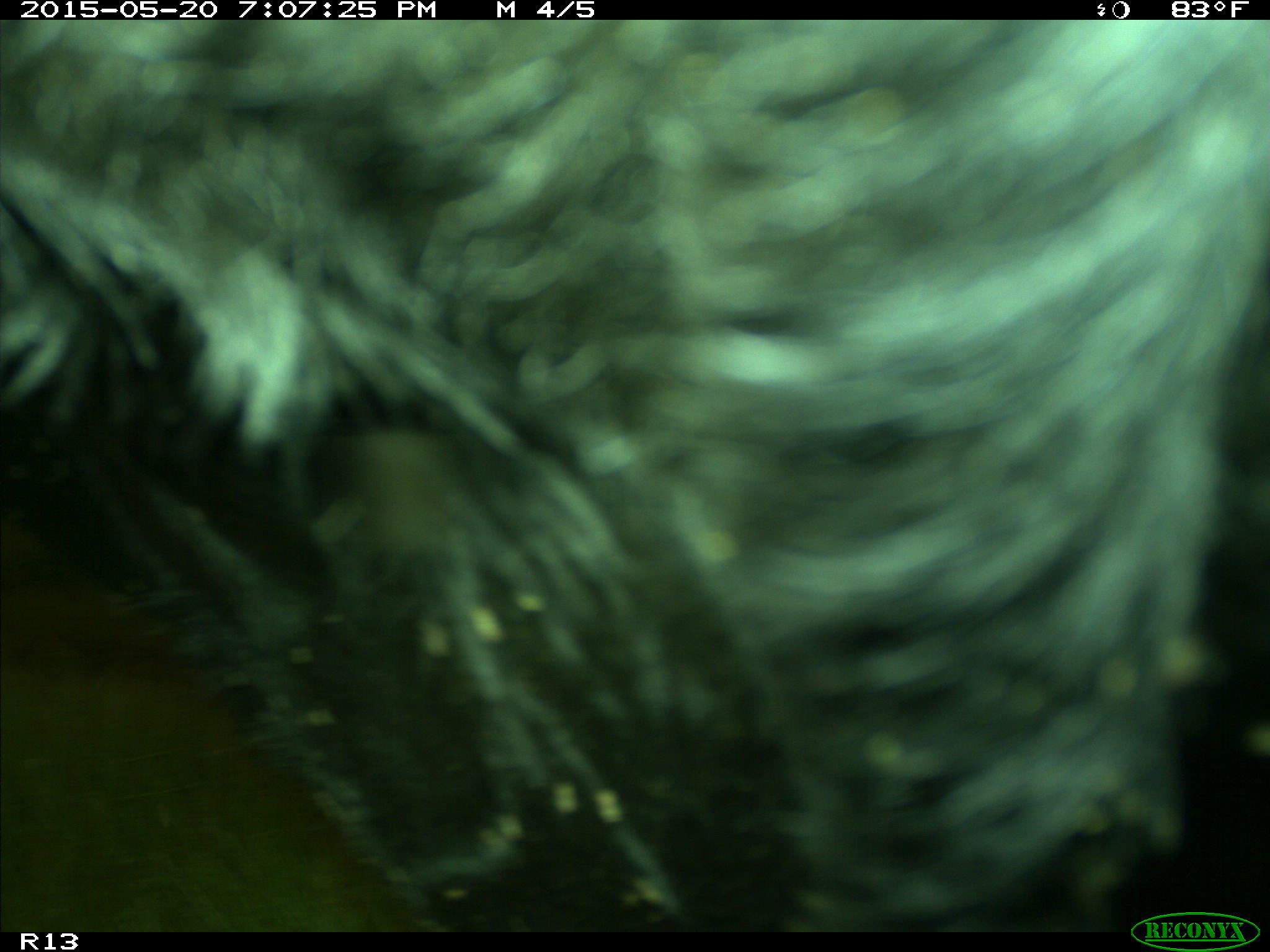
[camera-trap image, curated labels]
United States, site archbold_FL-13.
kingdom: Animalia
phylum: Chordata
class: Mammalia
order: Artiodactyla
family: Bovidae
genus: Bos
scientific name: Bos taurus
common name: domestic cow